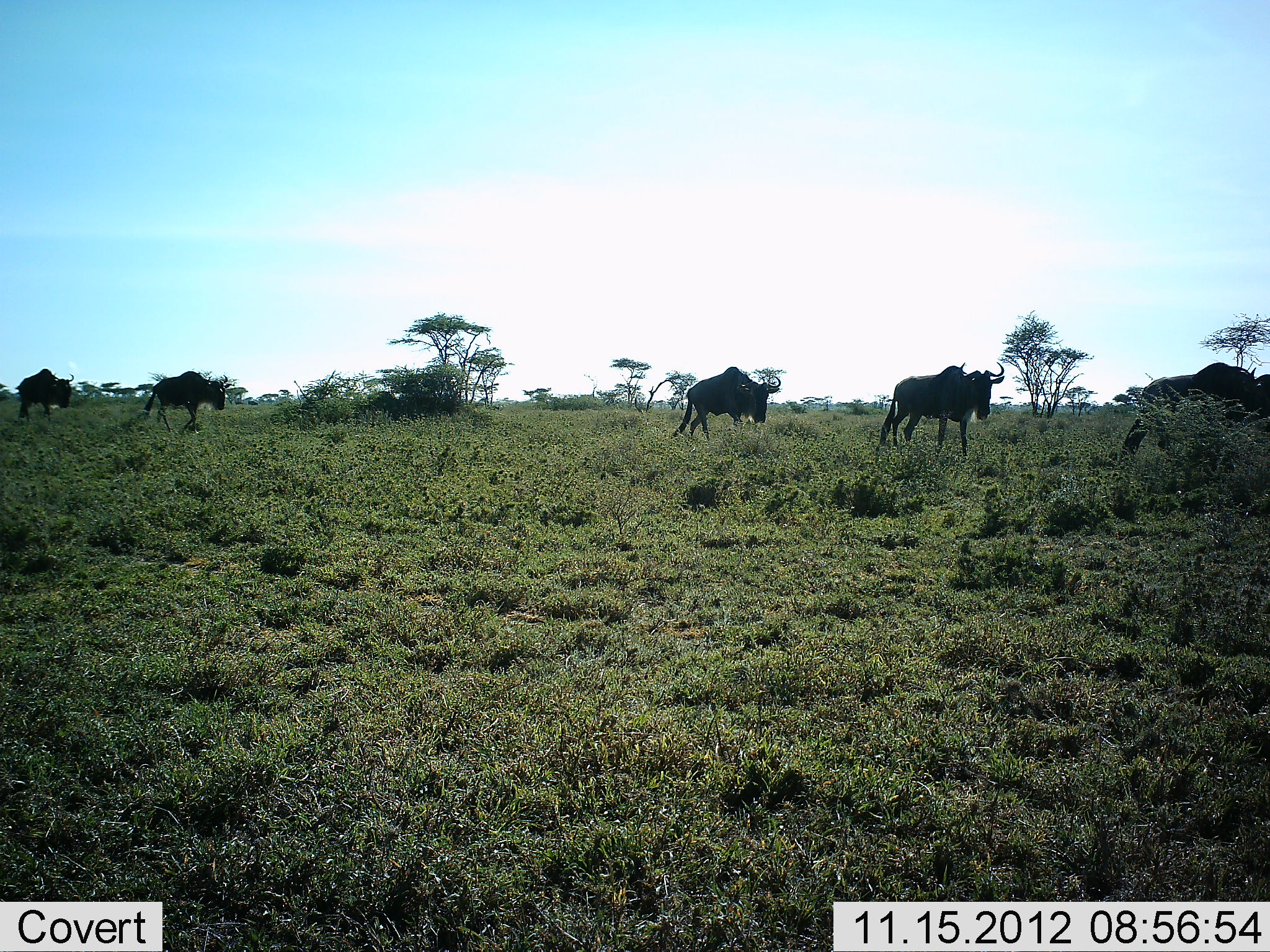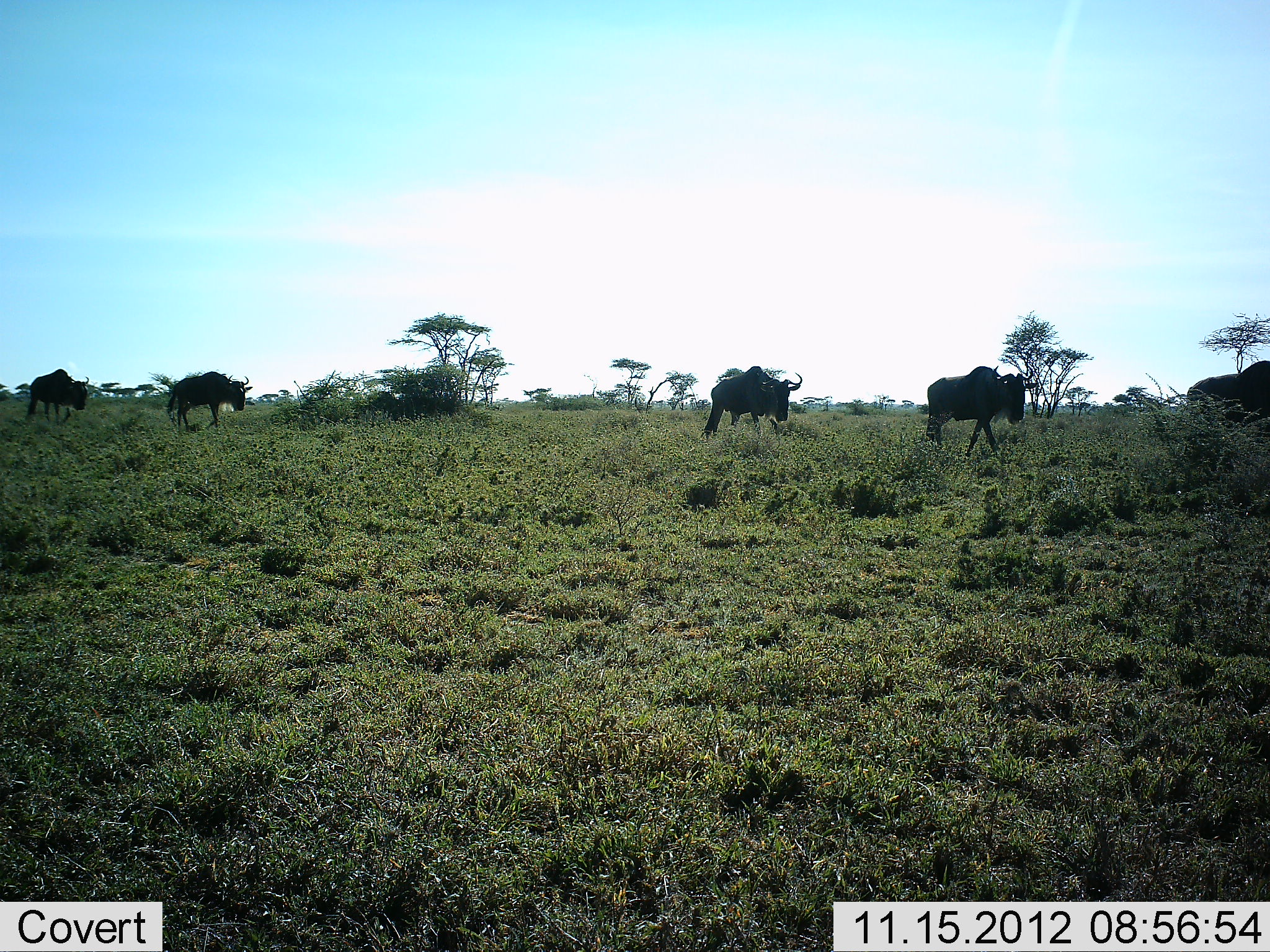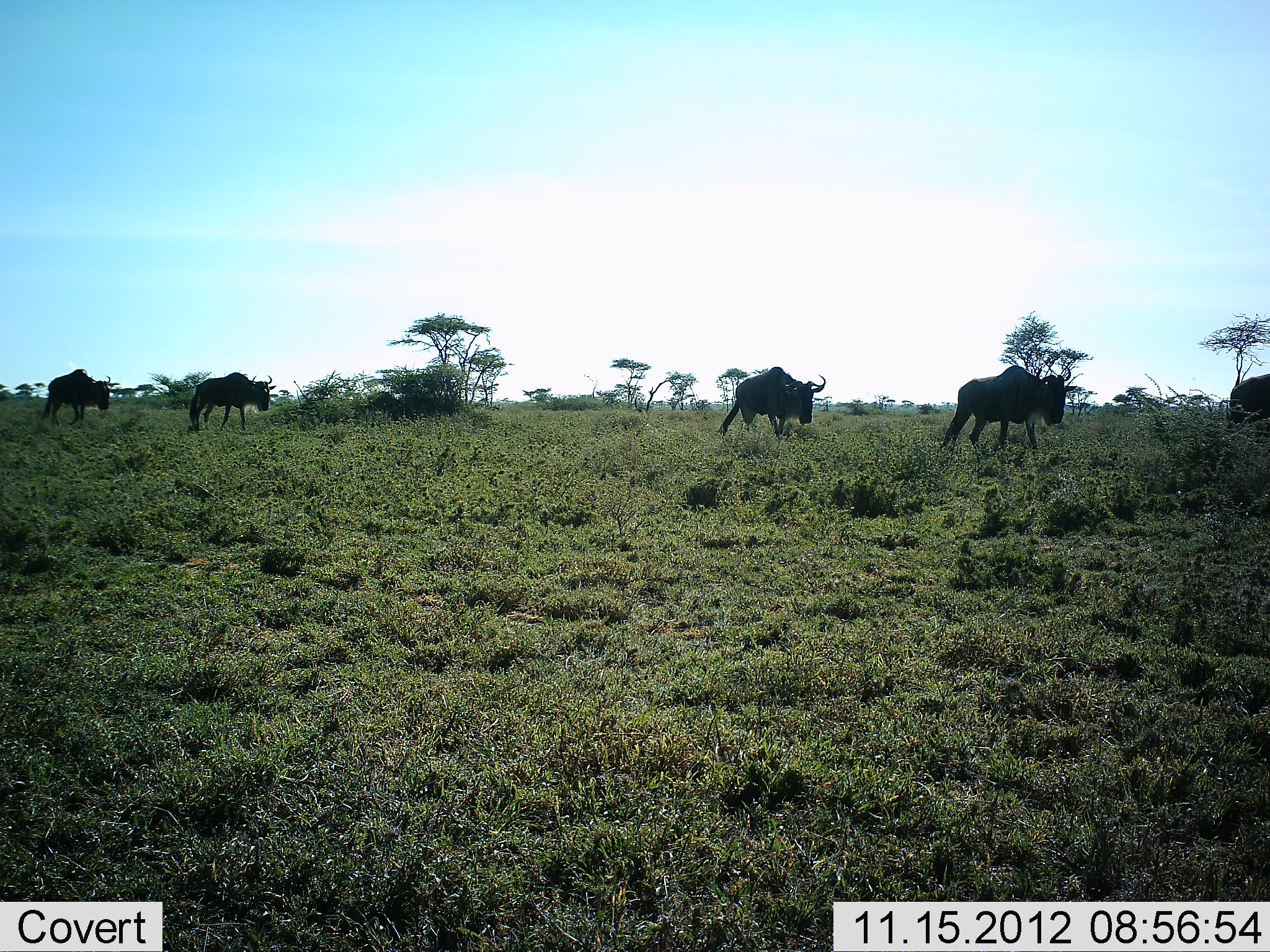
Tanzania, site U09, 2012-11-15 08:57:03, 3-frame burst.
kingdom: Animalia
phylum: Chordata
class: Mammalia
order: Artiodactyla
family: Bovidae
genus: Connochaetes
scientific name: Connochaetes taurinus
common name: blue wildebeest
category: wildebeest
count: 5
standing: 0%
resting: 0%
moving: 100%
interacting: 0%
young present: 0%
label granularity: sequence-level